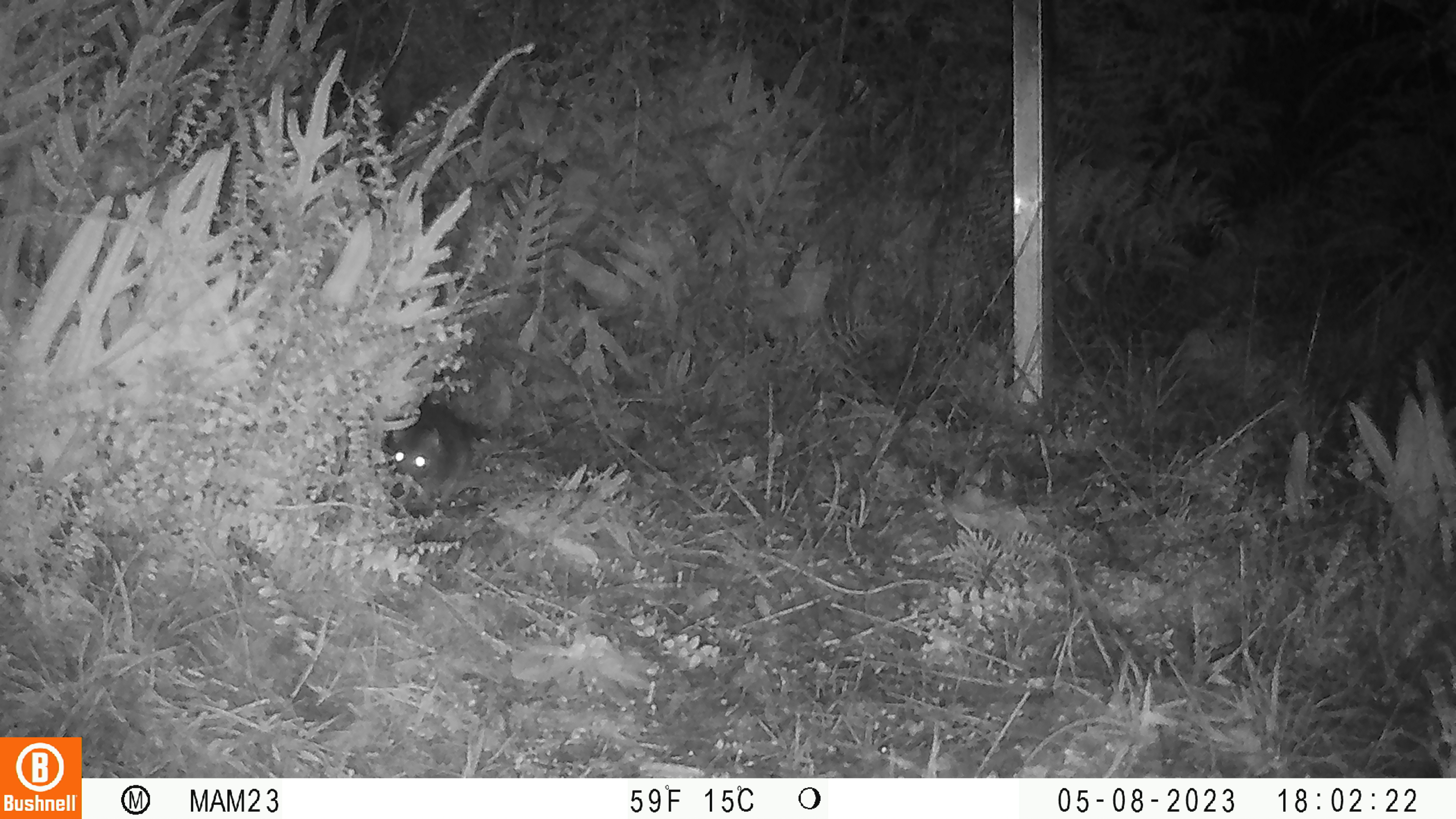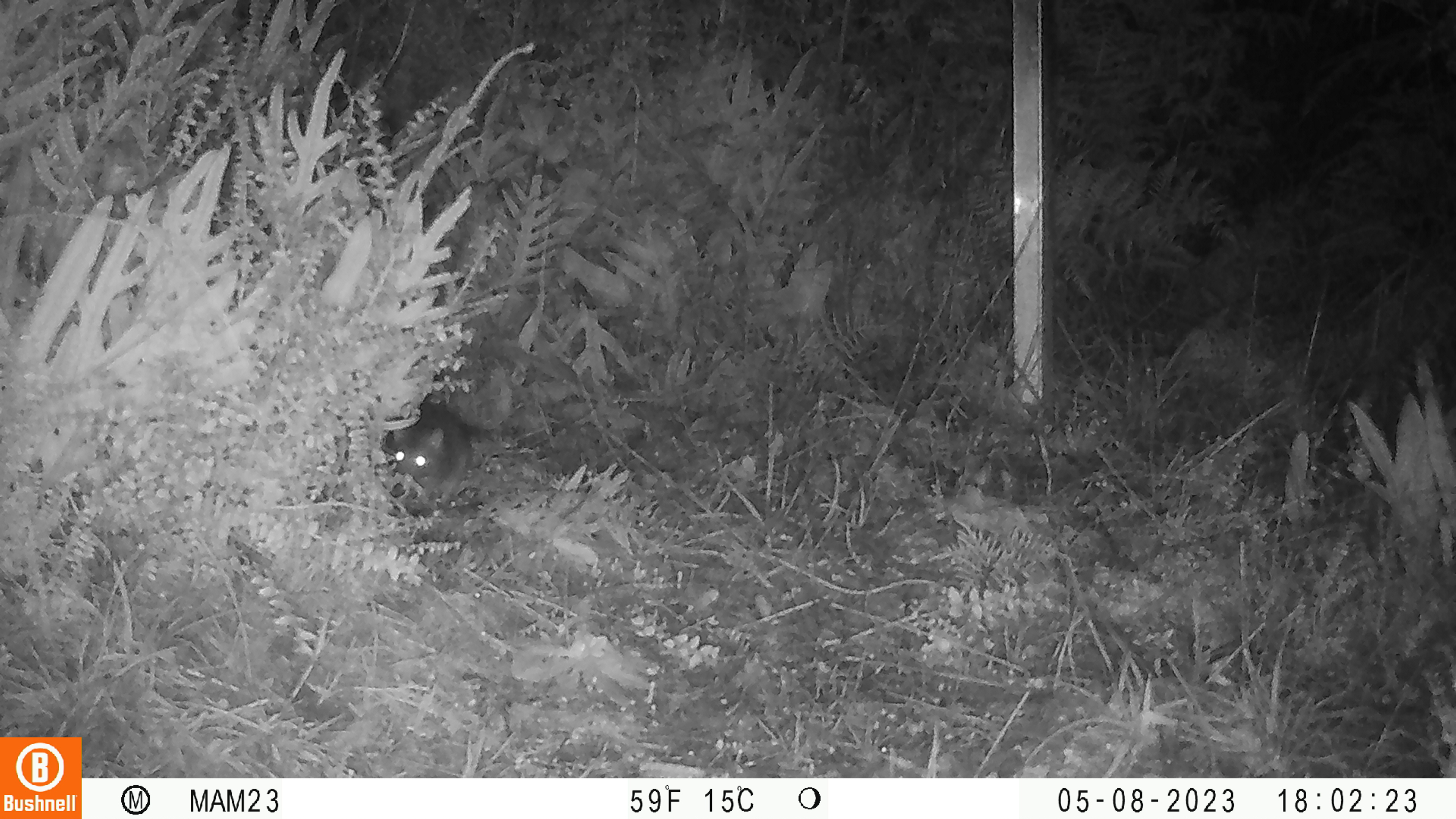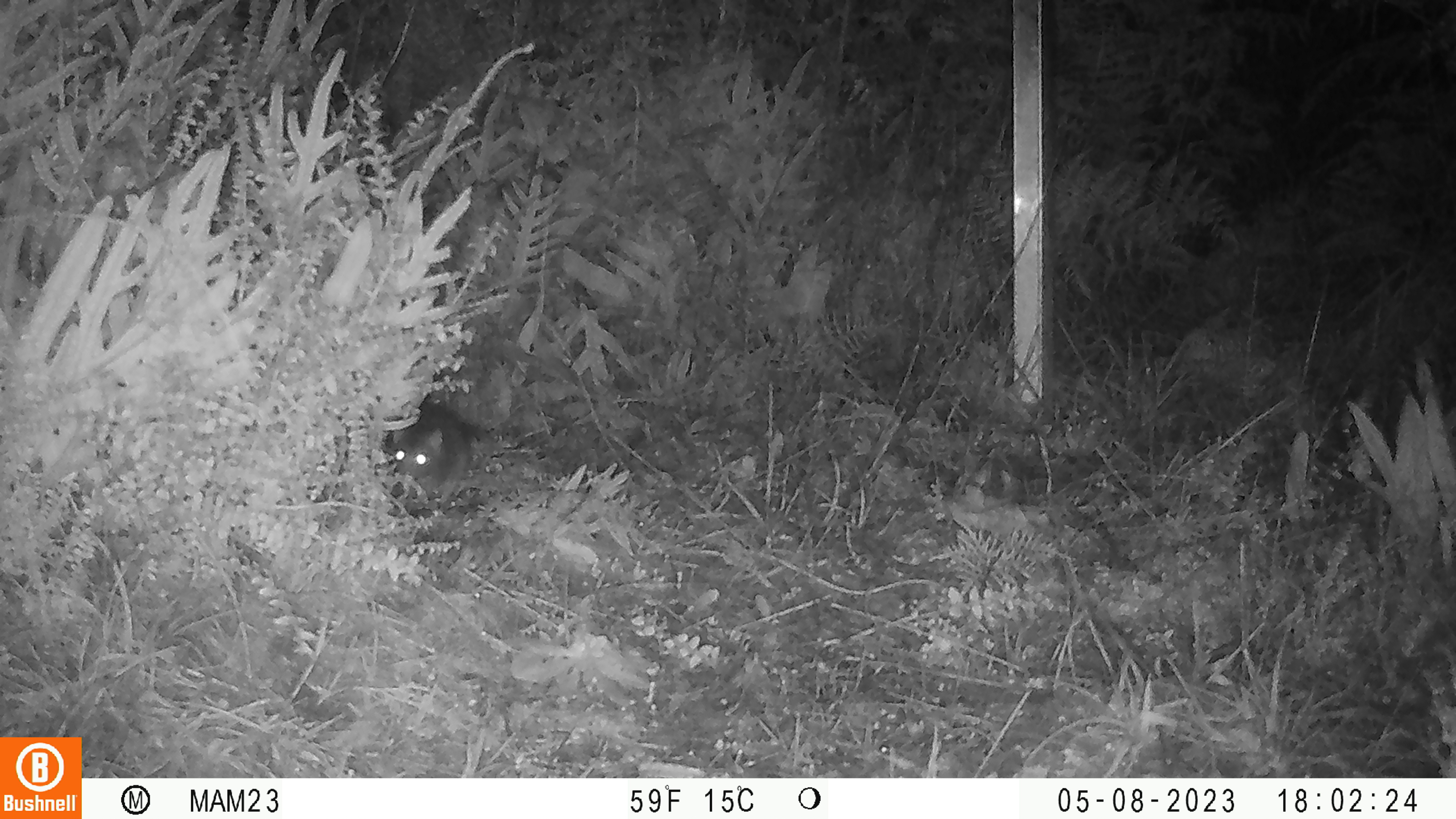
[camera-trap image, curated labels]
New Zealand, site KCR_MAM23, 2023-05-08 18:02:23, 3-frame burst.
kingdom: Animalia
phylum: Chordata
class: Mammalia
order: Rodentia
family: Muridae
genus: Rattus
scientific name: Rattus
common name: rat